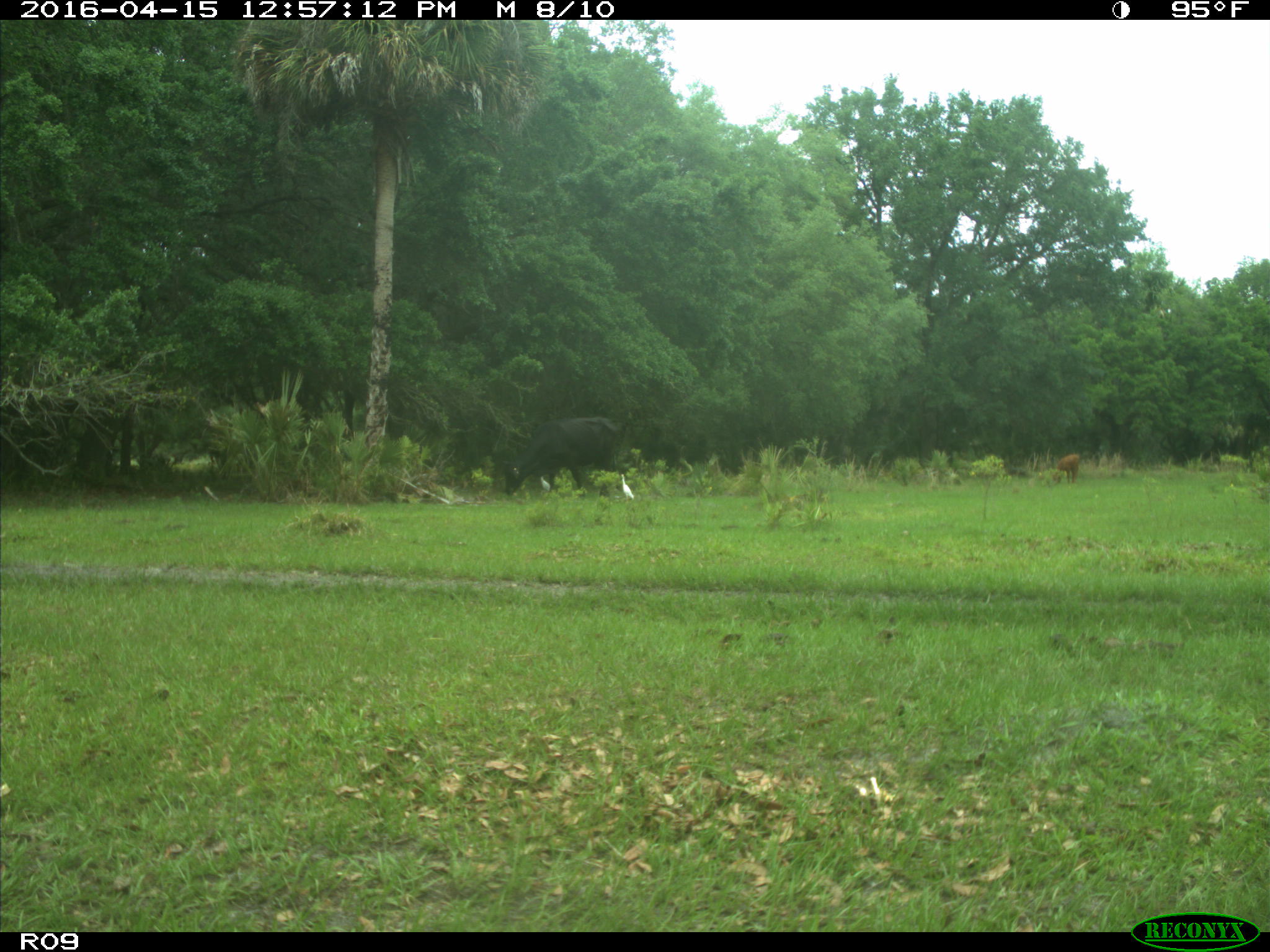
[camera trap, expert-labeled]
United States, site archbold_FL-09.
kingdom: Animalia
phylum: Chordata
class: Mammalia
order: Artiodactyla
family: Bovidae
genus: Bos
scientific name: Bos taurus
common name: domestic cow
Bos taurus (domestic cow).